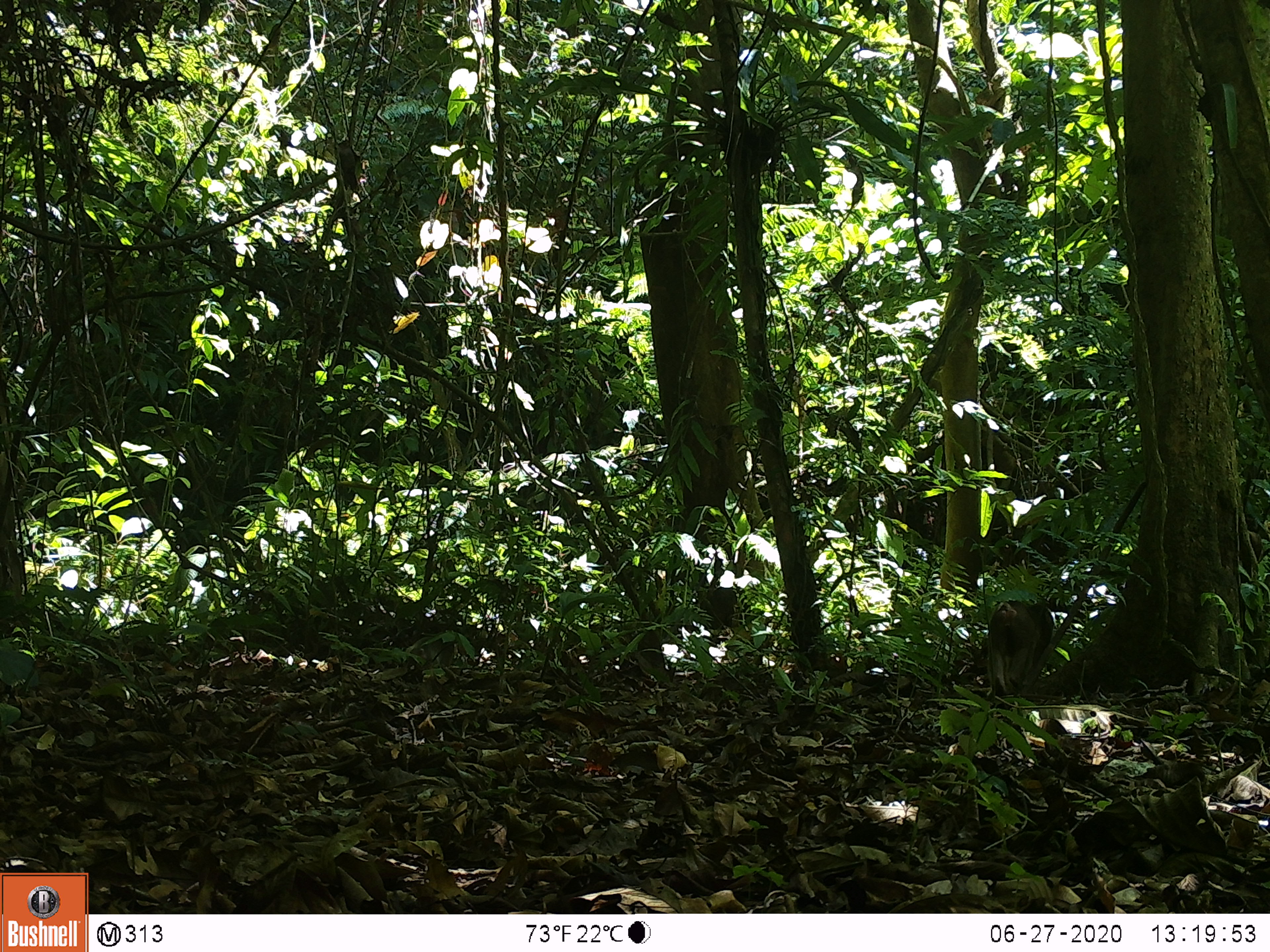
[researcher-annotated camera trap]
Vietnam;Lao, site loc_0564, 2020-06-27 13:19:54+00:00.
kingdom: Animalia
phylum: Chordata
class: Mammalia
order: Primates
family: Cercopithecidae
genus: Macaca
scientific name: Macaca arctoides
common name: stump-tailed macaque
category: stump tailed macaque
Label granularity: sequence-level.